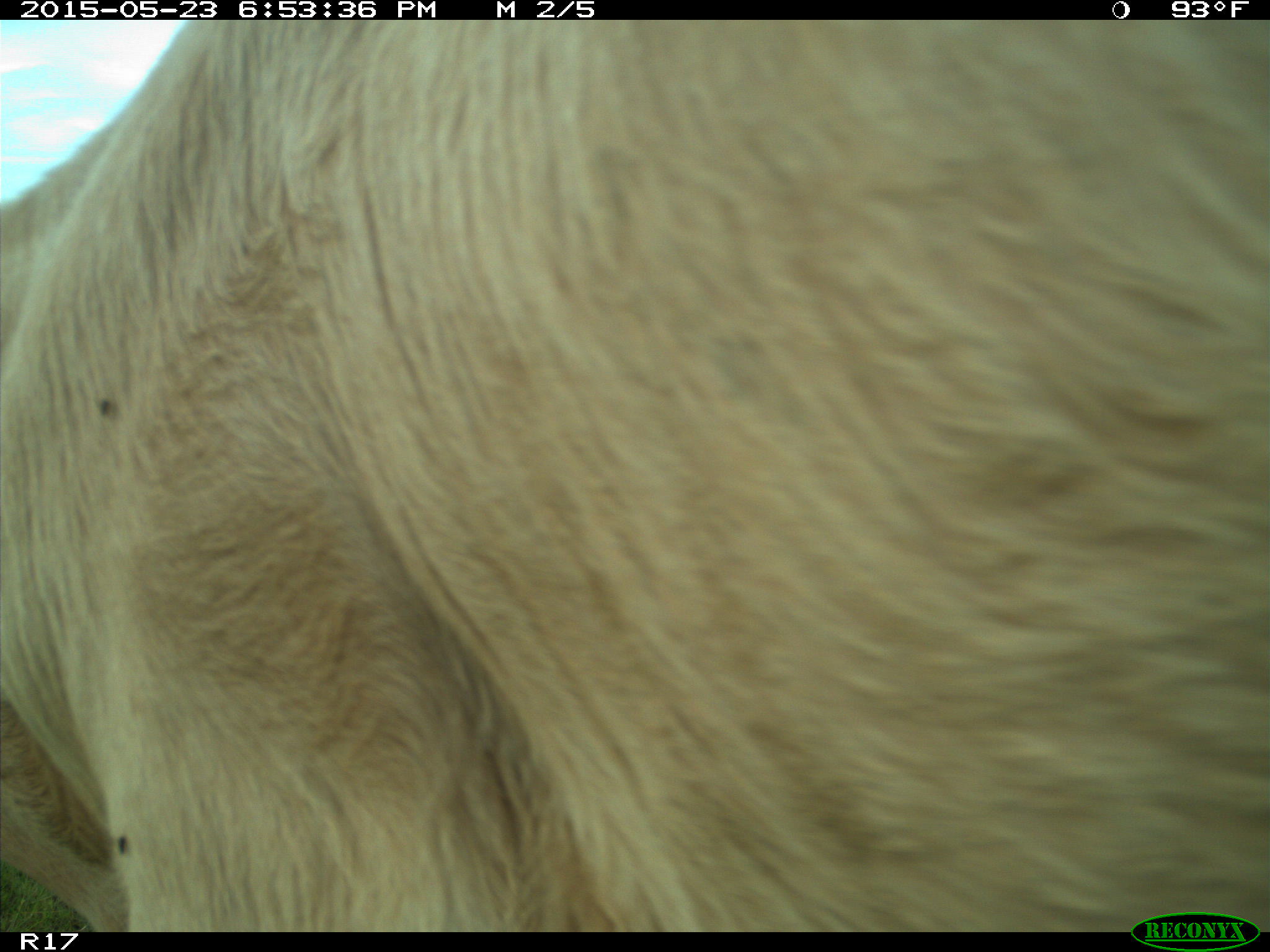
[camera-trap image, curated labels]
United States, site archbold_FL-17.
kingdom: Animalia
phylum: Chordata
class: Mammalia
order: Artiodactyla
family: Bovidae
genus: Bos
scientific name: Bos taurus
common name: domestic cow